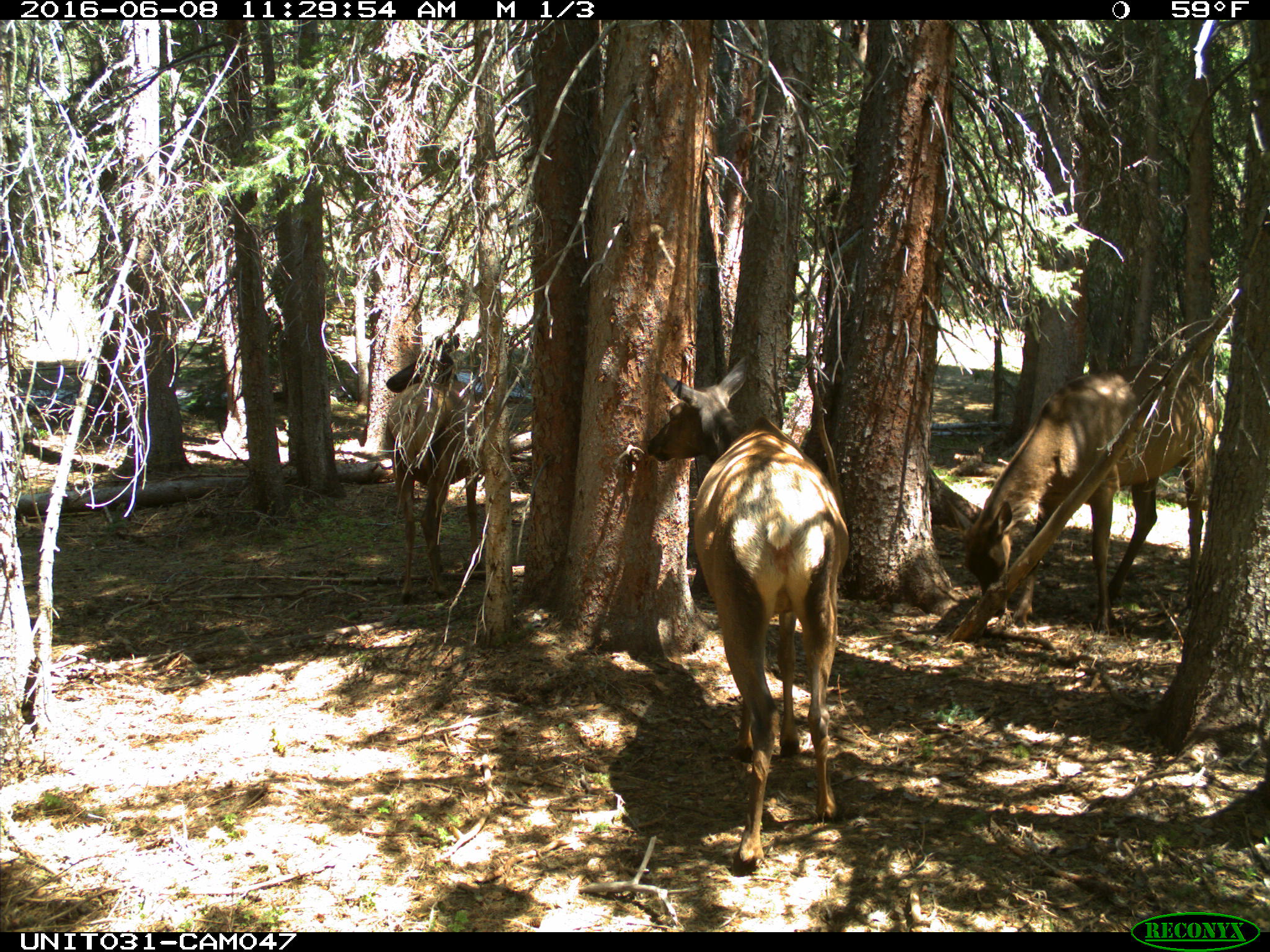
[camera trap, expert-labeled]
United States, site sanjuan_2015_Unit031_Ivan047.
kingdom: Animalia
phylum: Chordata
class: Mammalia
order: Artiodactyla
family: Cervidae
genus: Cervus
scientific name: Cervus elaphus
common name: red deer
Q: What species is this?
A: Cervus elaphus (red deer).